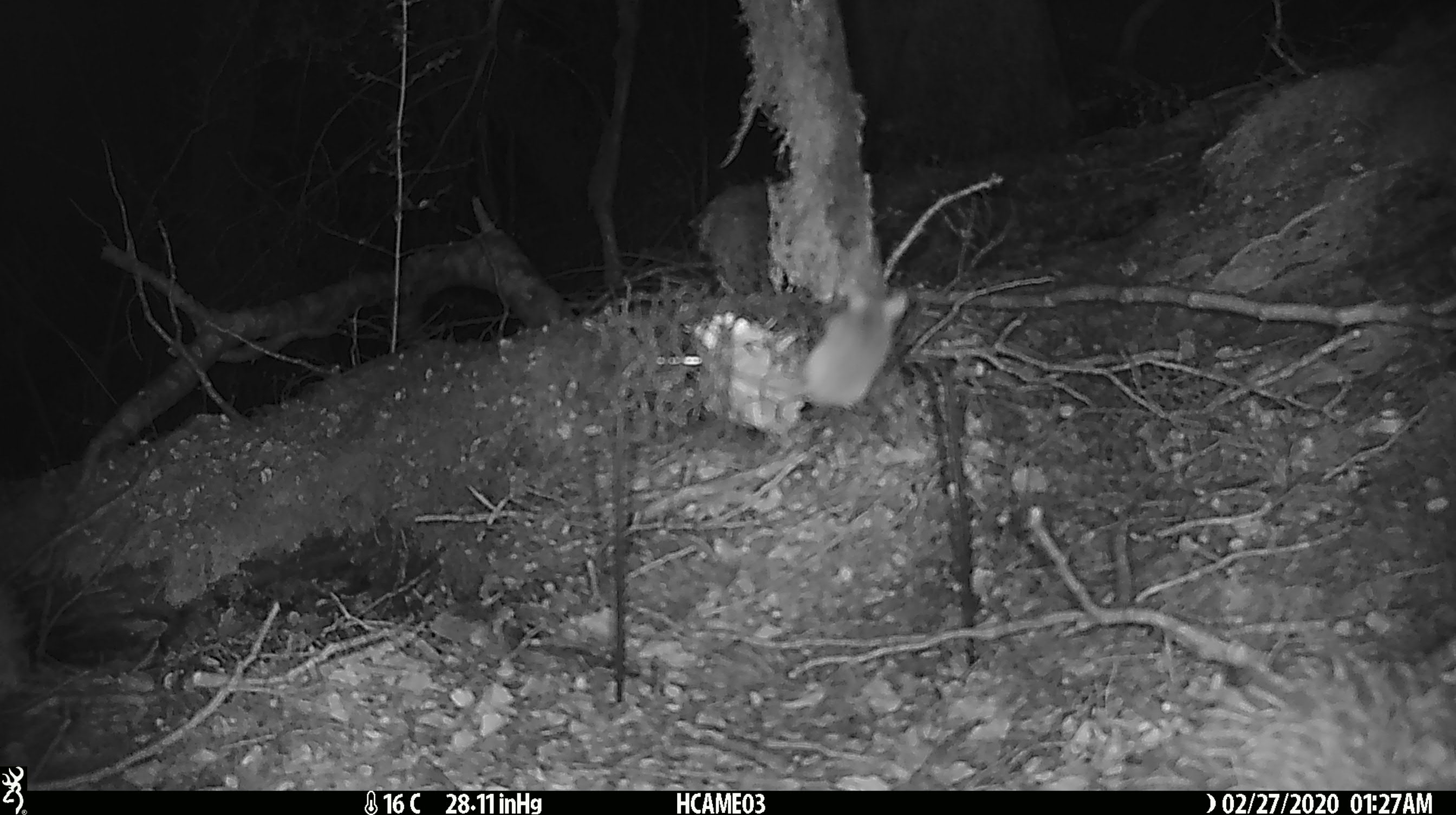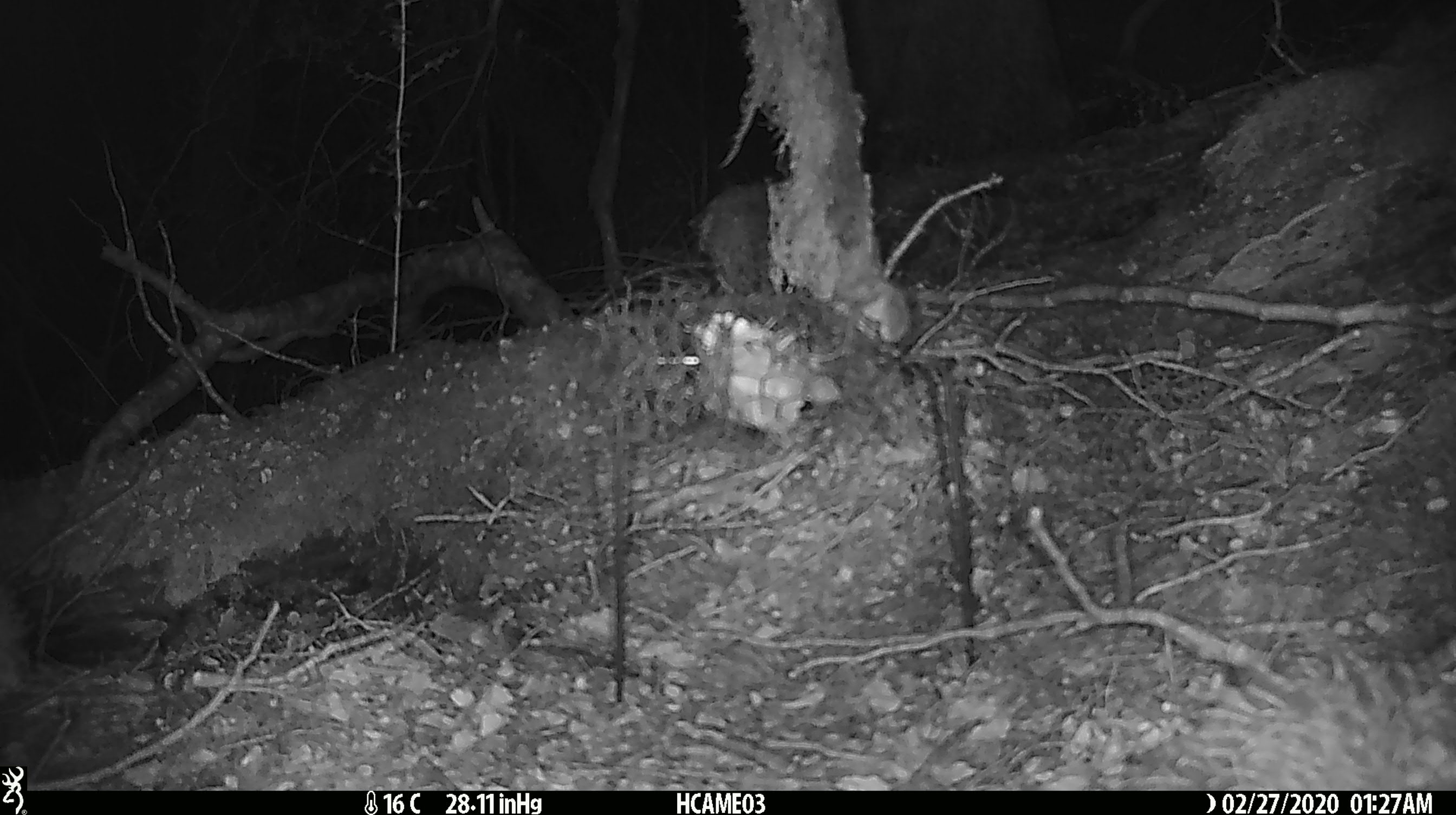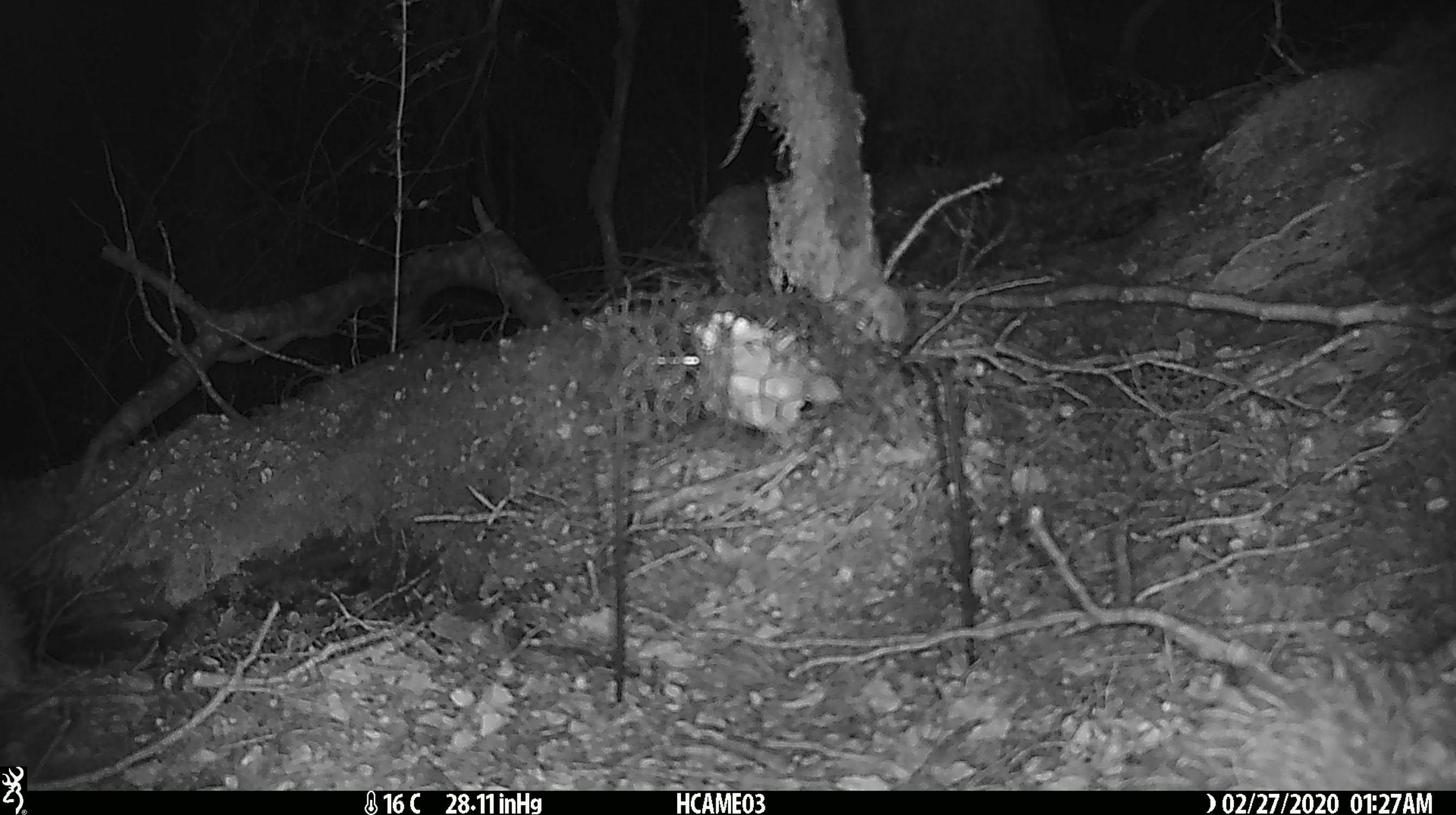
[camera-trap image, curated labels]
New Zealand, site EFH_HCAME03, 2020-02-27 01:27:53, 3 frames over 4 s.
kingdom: Animalia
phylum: Chordata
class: Mammalia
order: Rodentia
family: Muridae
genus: Mus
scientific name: Mus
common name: mouse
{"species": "mouse (Mus)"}